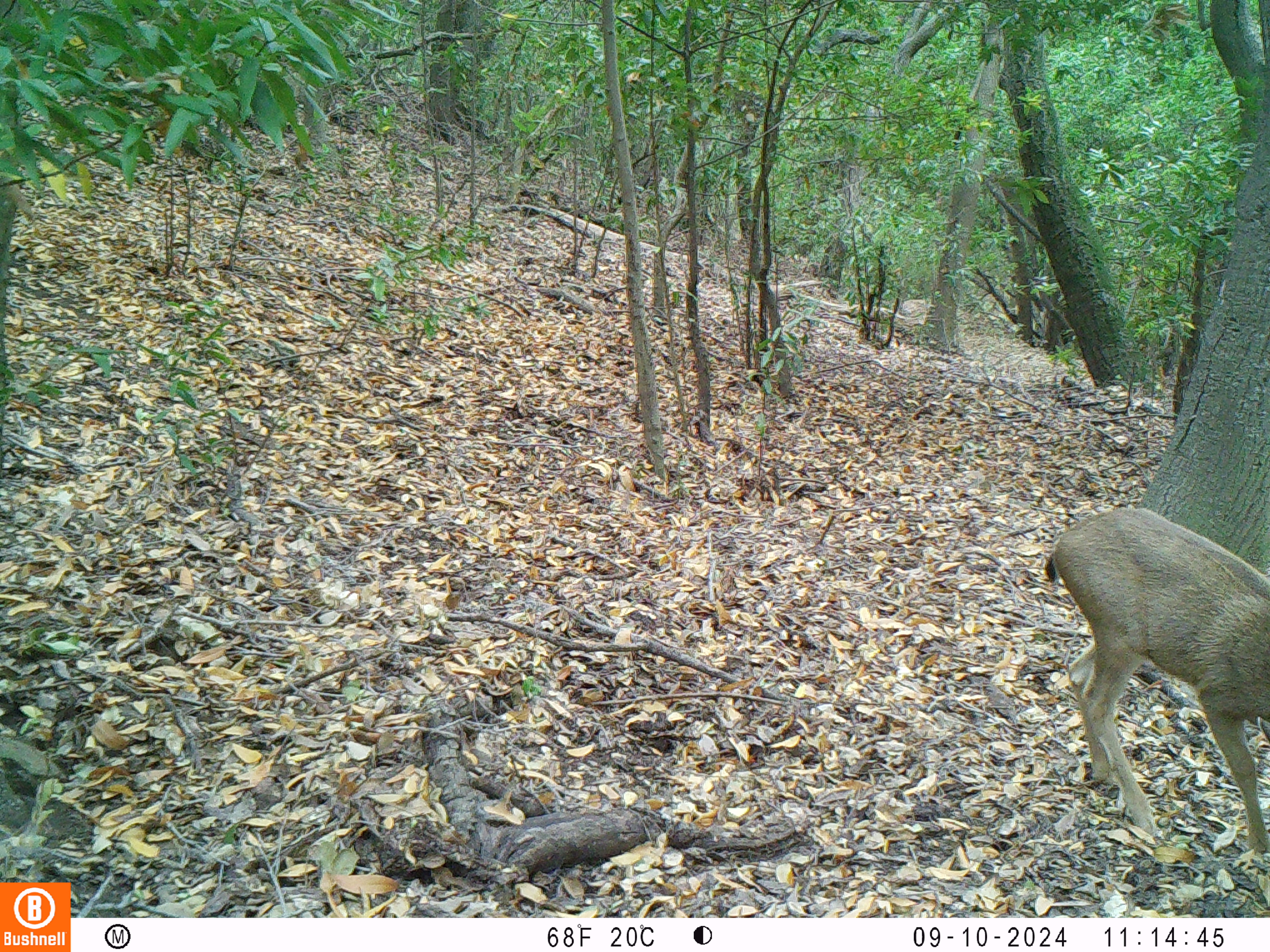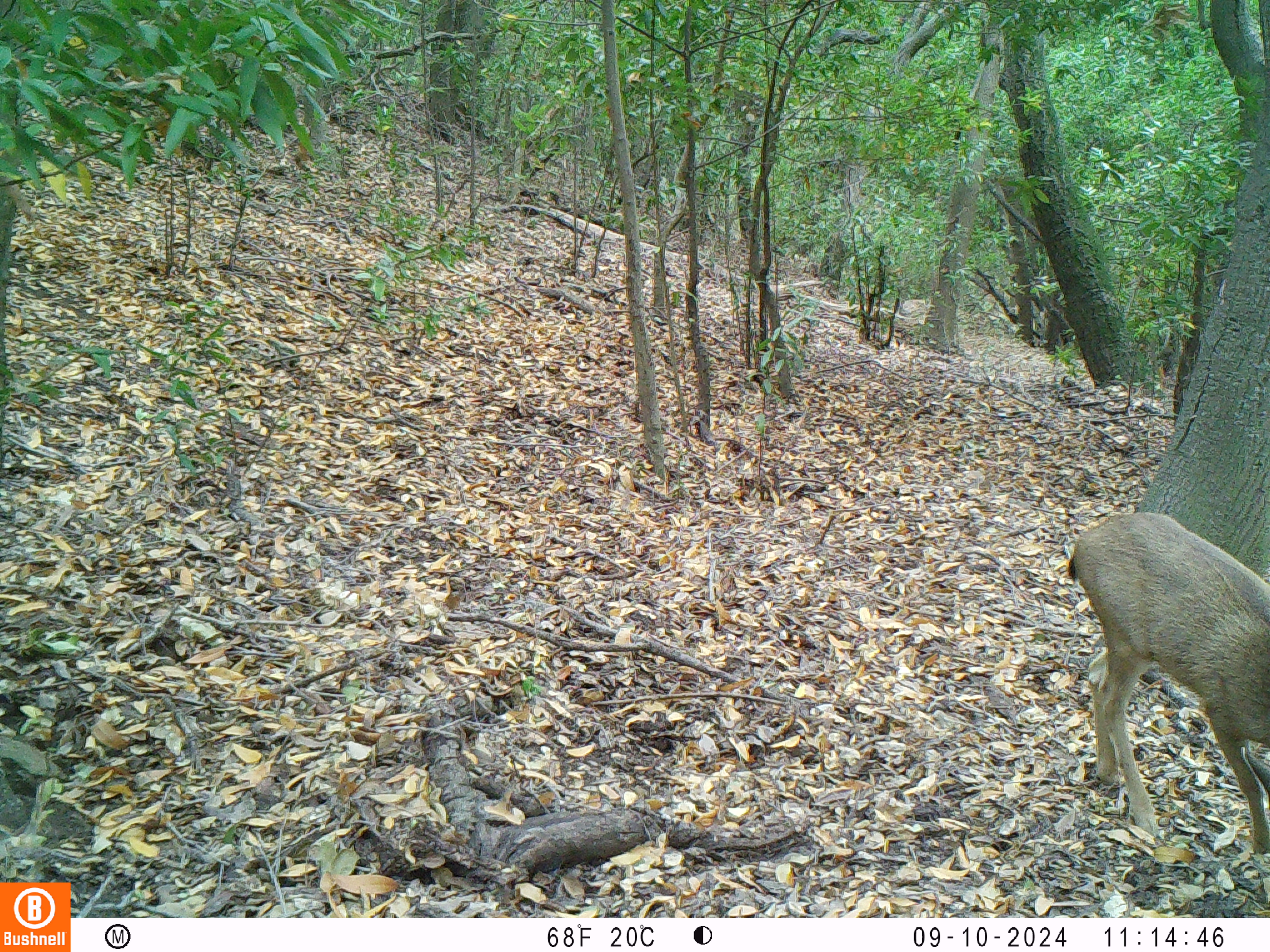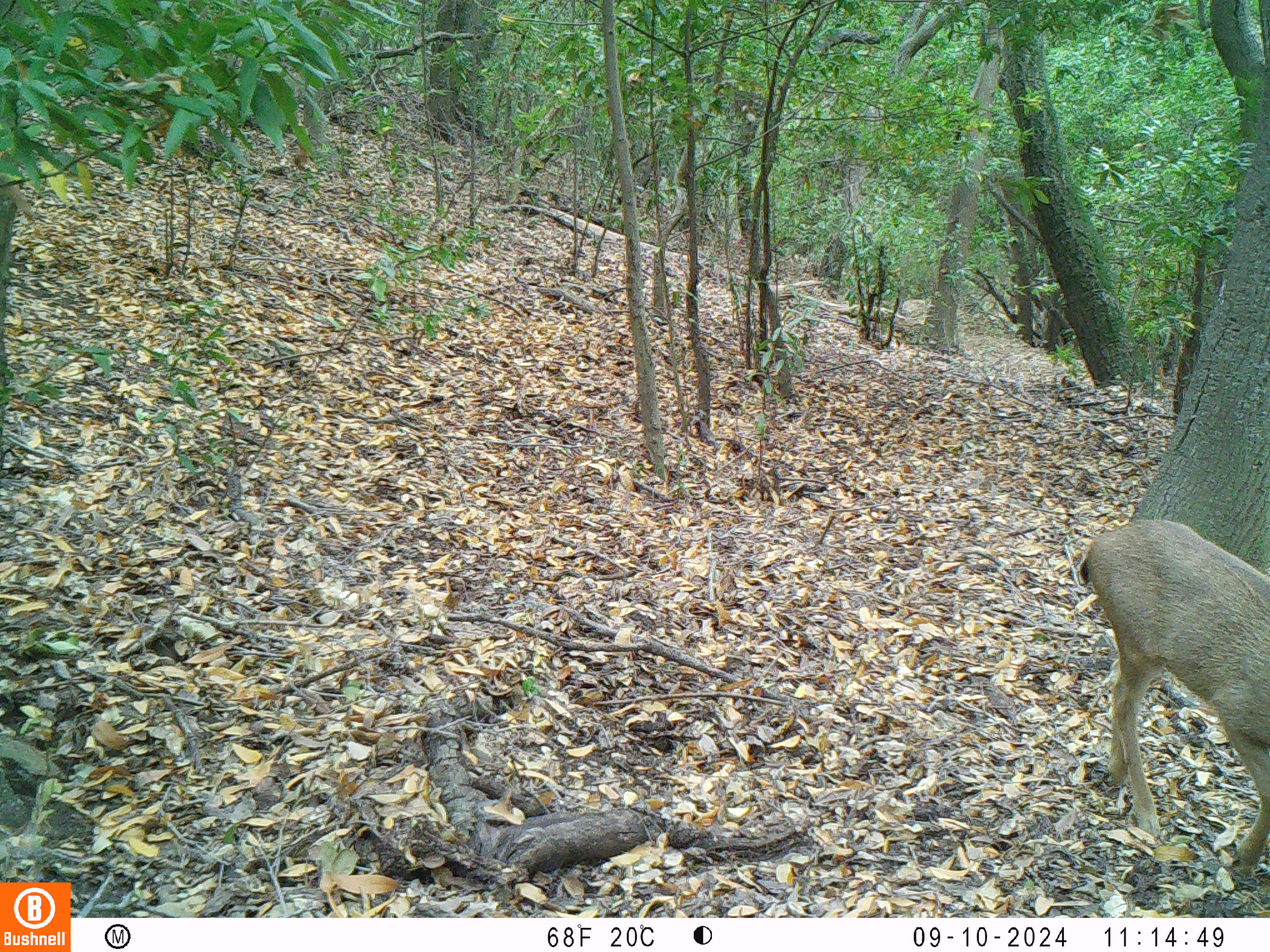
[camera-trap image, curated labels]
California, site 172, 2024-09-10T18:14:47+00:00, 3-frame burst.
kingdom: Animalia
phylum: Chordata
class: Mammalia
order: Artiodactyla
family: Cervidae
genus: Odocoileus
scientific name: Odocoileus hemionus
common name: mule deer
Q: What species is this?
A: Mule deer (Odocoileus hemionus).